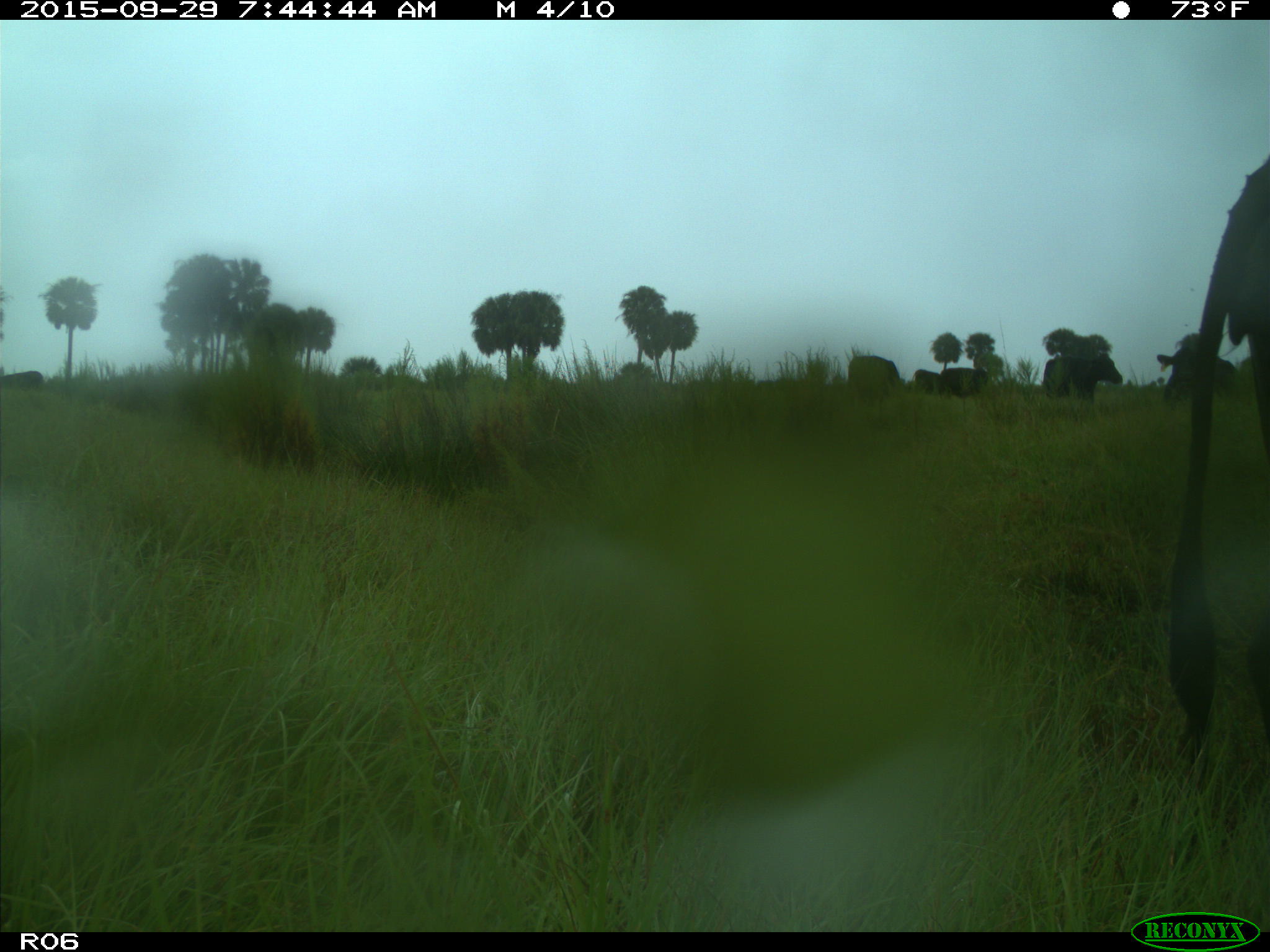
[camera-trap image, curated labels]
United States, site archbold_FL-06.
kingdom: Animalia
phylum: Chordata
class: Mammalia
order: Artiodactyla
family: Bovidae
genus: Bos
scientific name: Bos taurus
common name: domestic cow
Bos taurus (domestic cow).